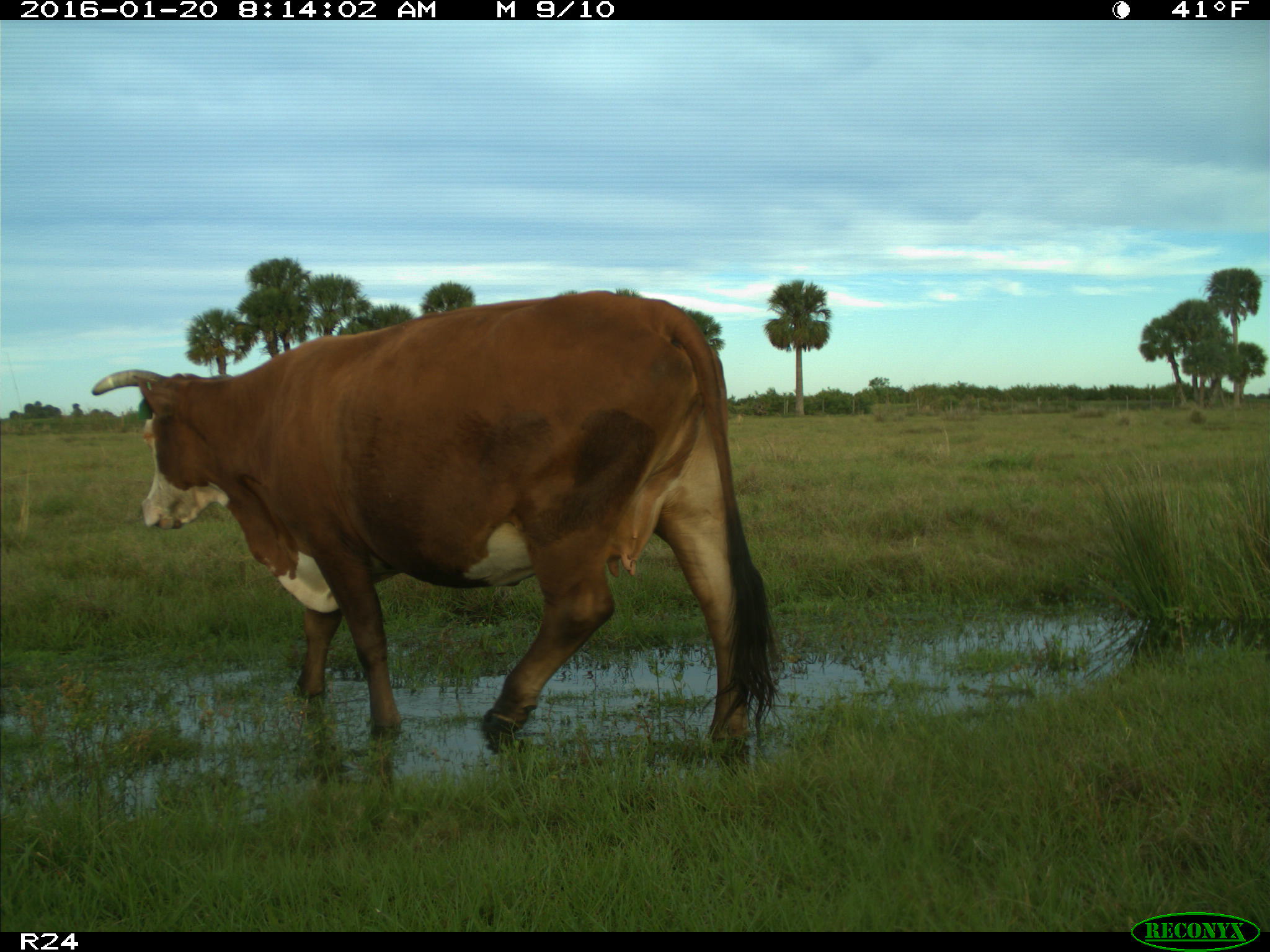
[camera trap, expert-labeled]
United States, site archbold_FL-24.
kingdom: Animalia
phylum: Chordata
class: Mammalia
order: Artiodactyla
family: Bovidae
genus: Bos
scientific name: Bos taurus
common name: domestic cow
Bos taurus (domestic cow).